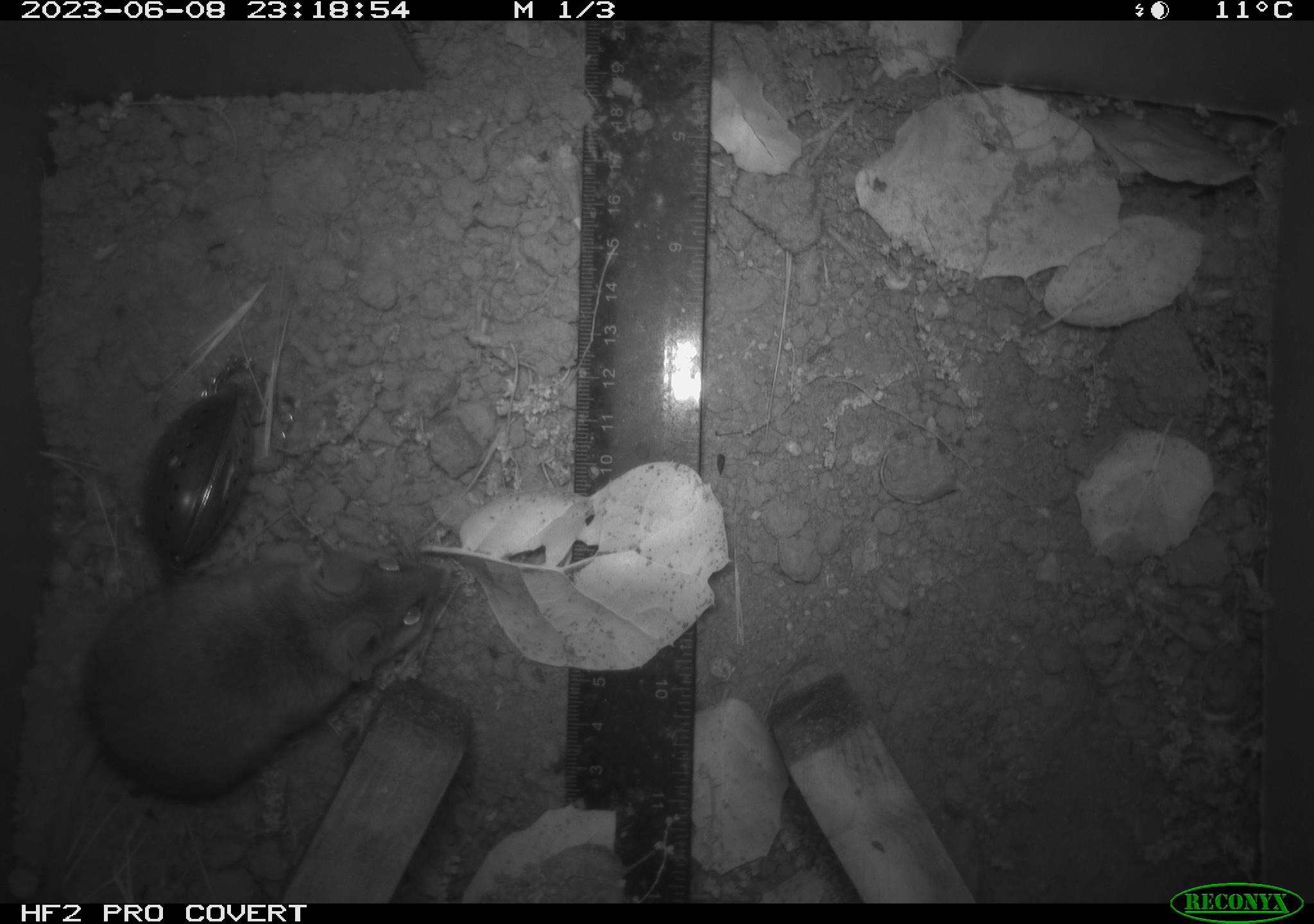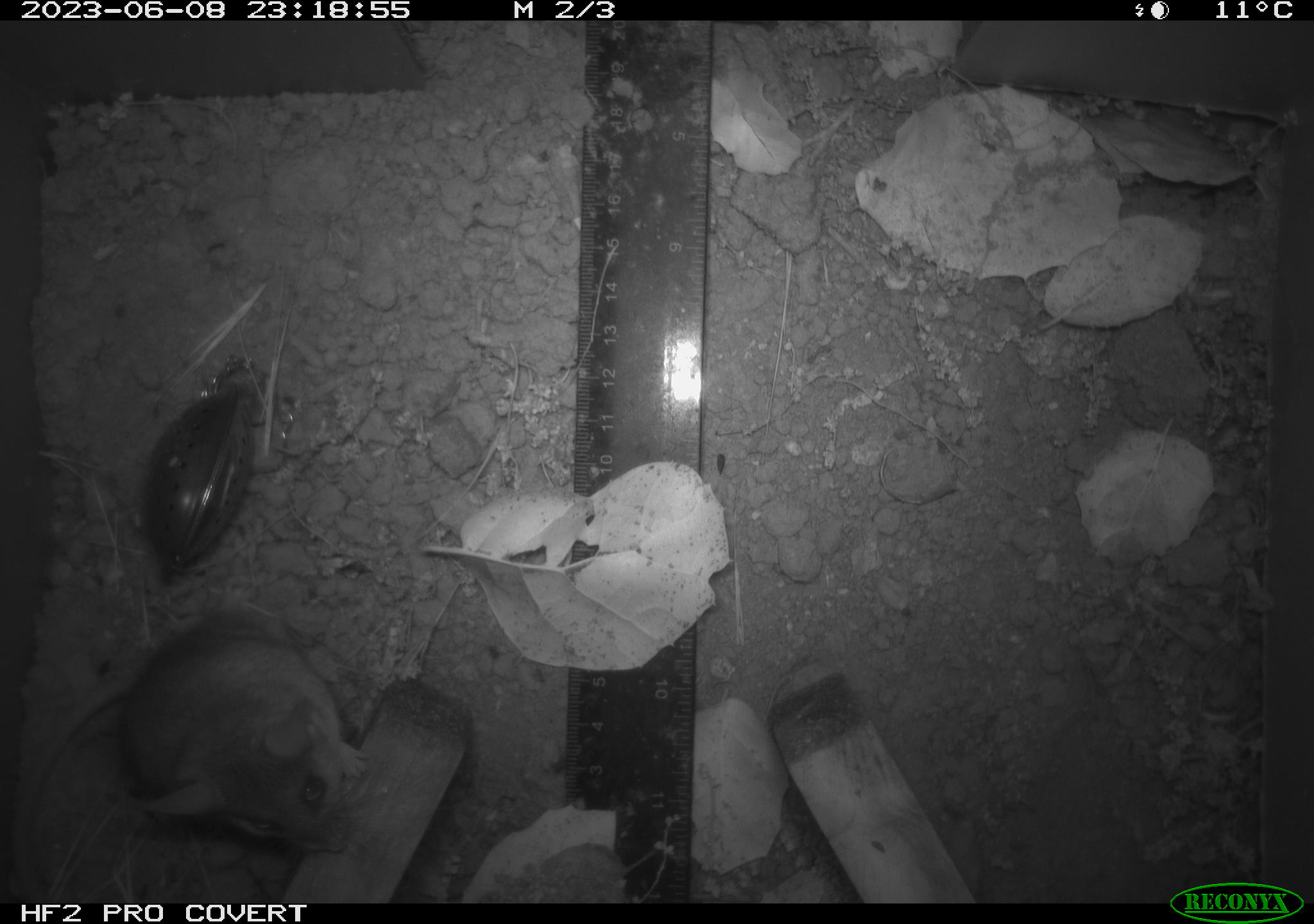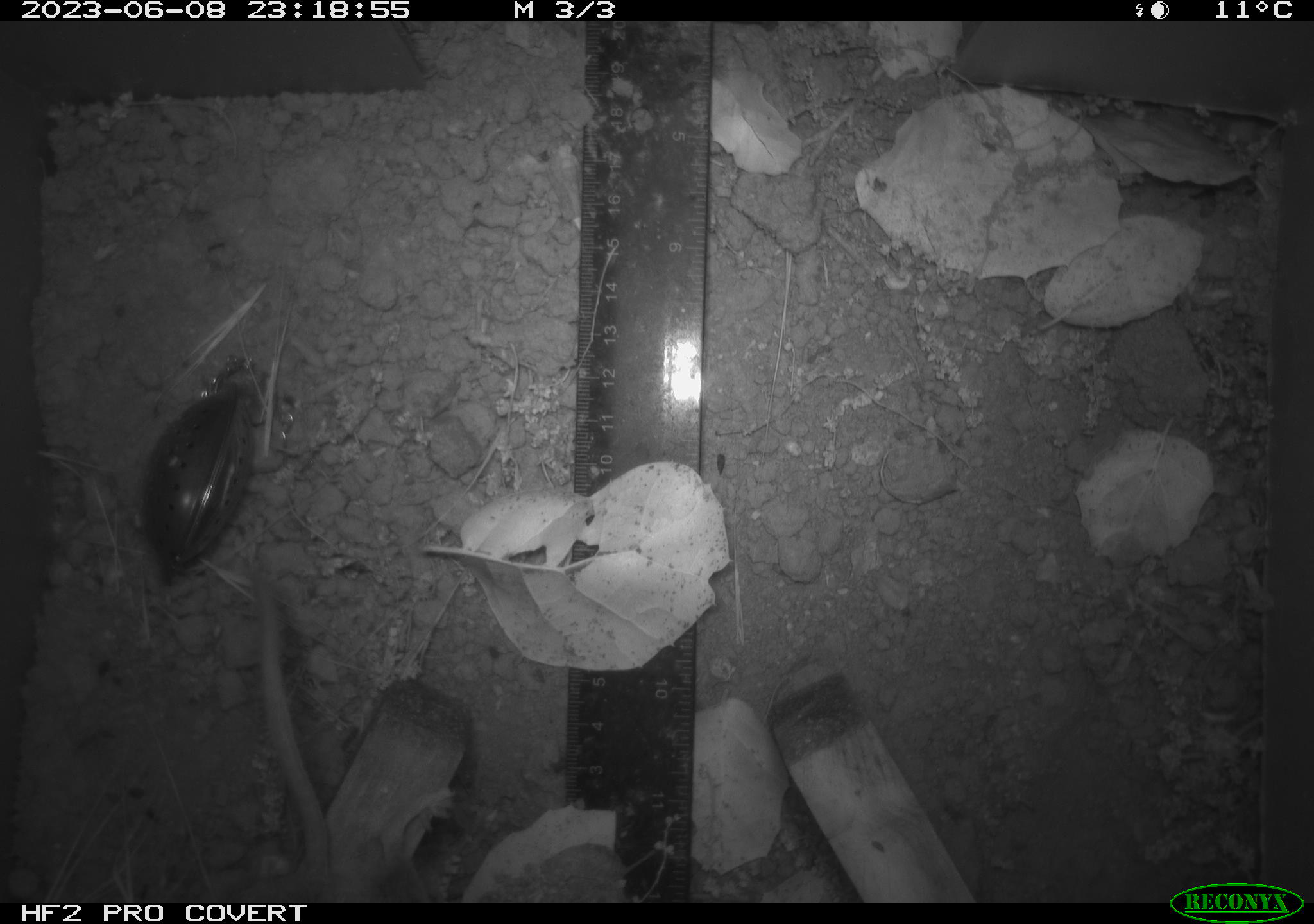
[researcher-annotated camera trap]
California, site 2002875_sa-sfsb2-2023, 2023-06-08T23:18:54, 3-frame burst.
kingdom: Animalia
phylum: Chordata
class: Mammalia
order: Rodentia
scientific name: Rodentia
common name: mouse species